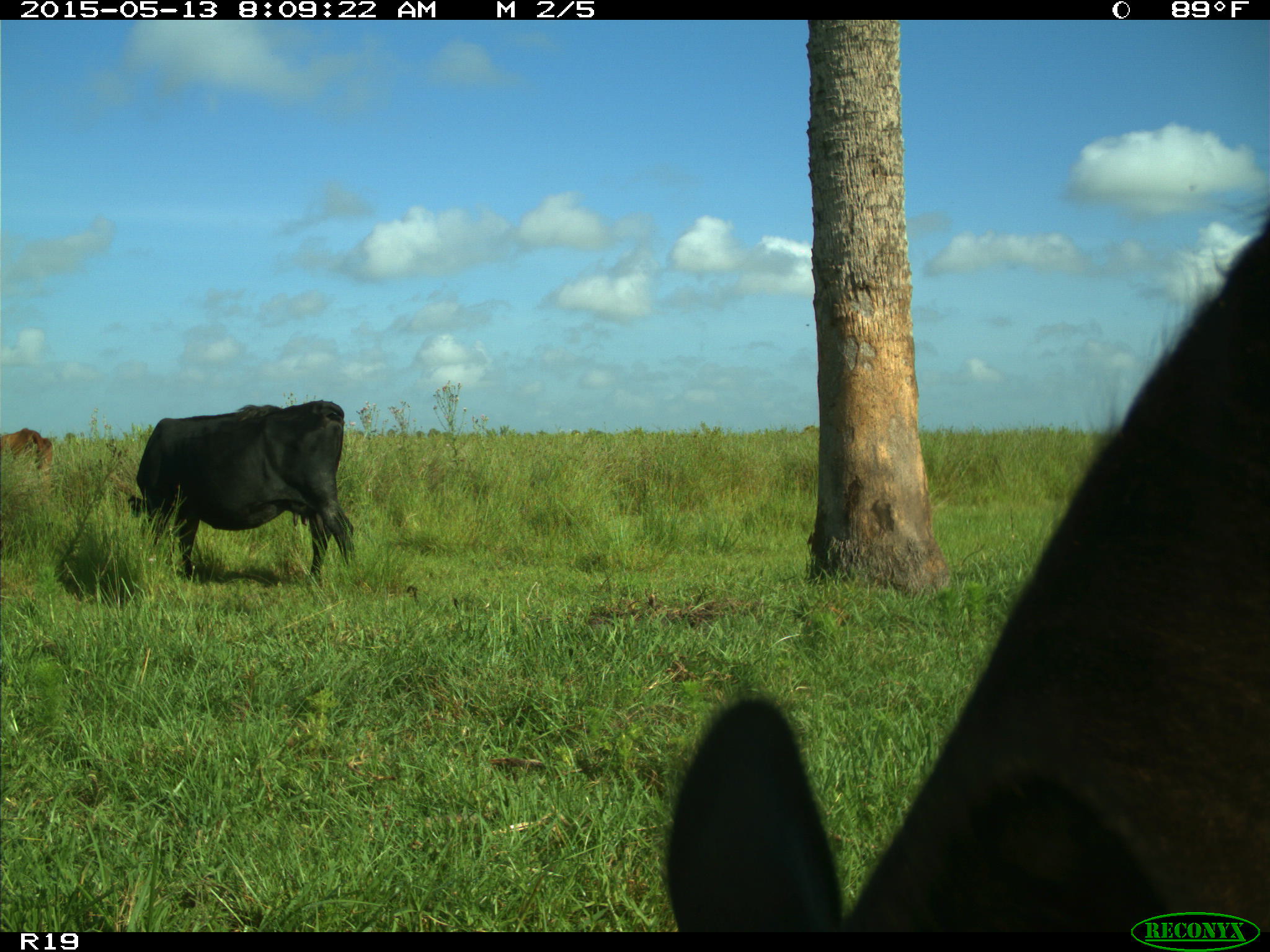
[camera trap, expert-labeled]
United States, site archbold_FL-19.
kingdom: Animalia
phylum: Chordata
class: Mammalia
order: Artiodactyla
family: Bovidae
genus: Bos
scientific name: Bos taurus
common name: domestic cow